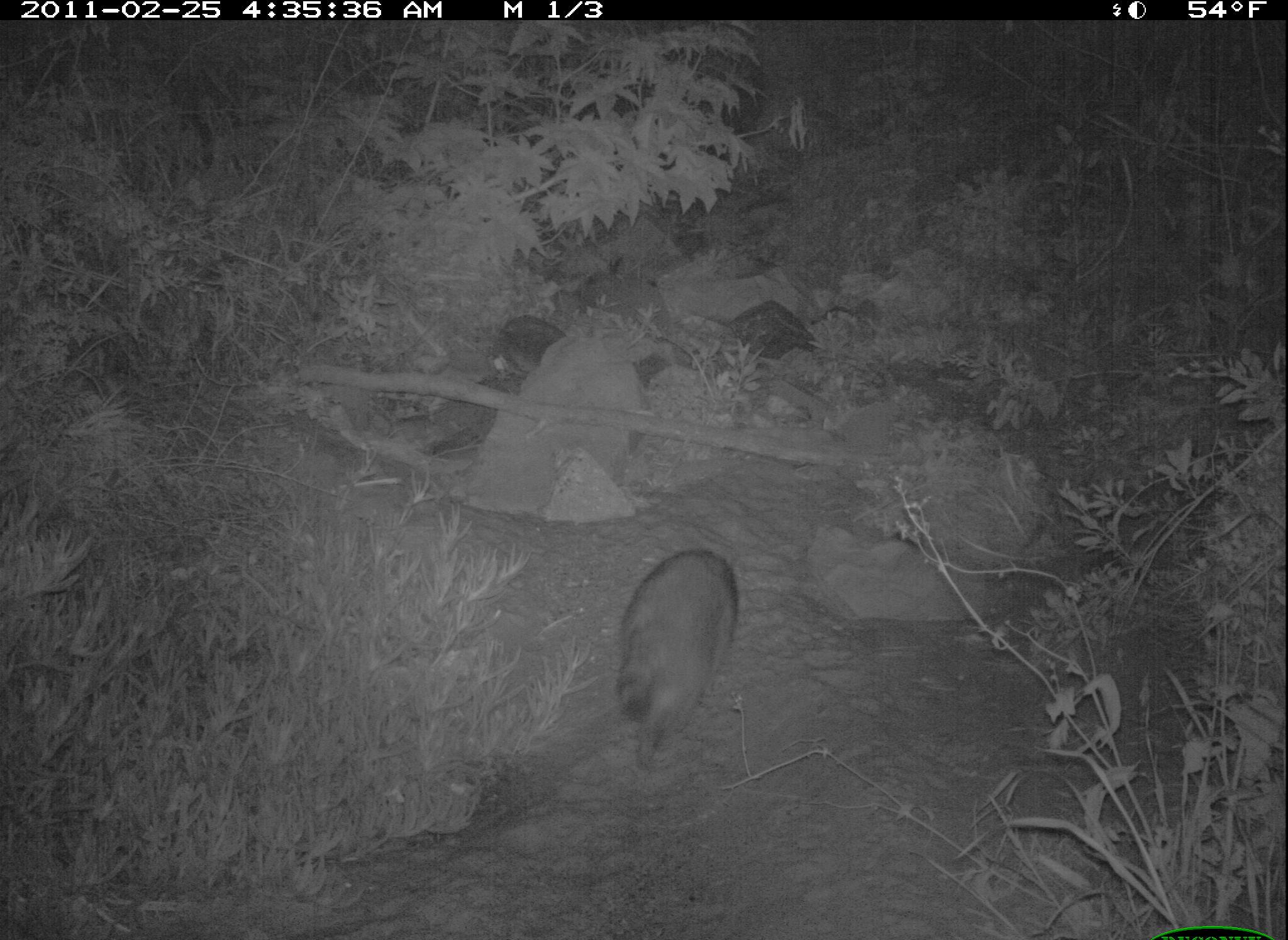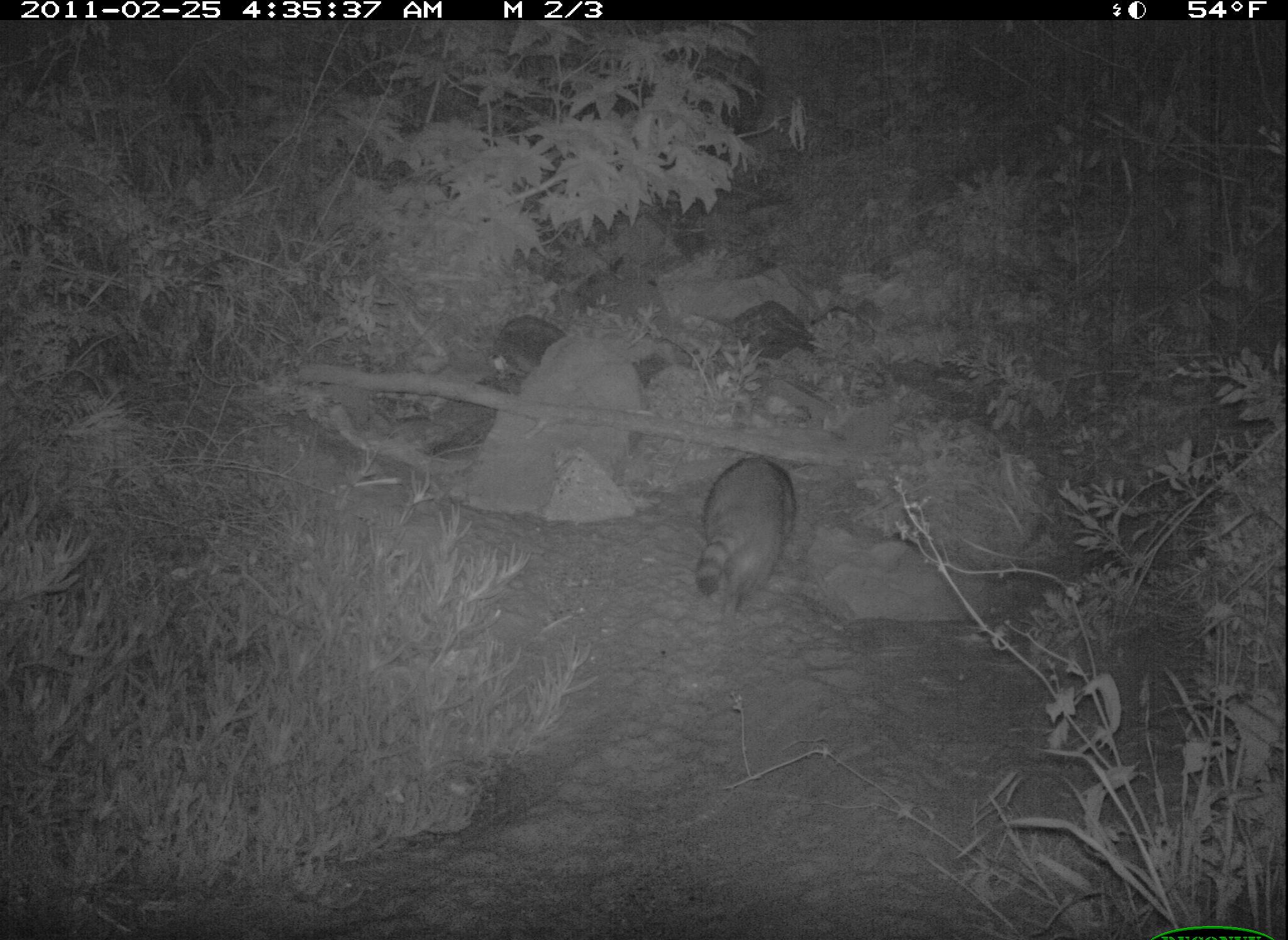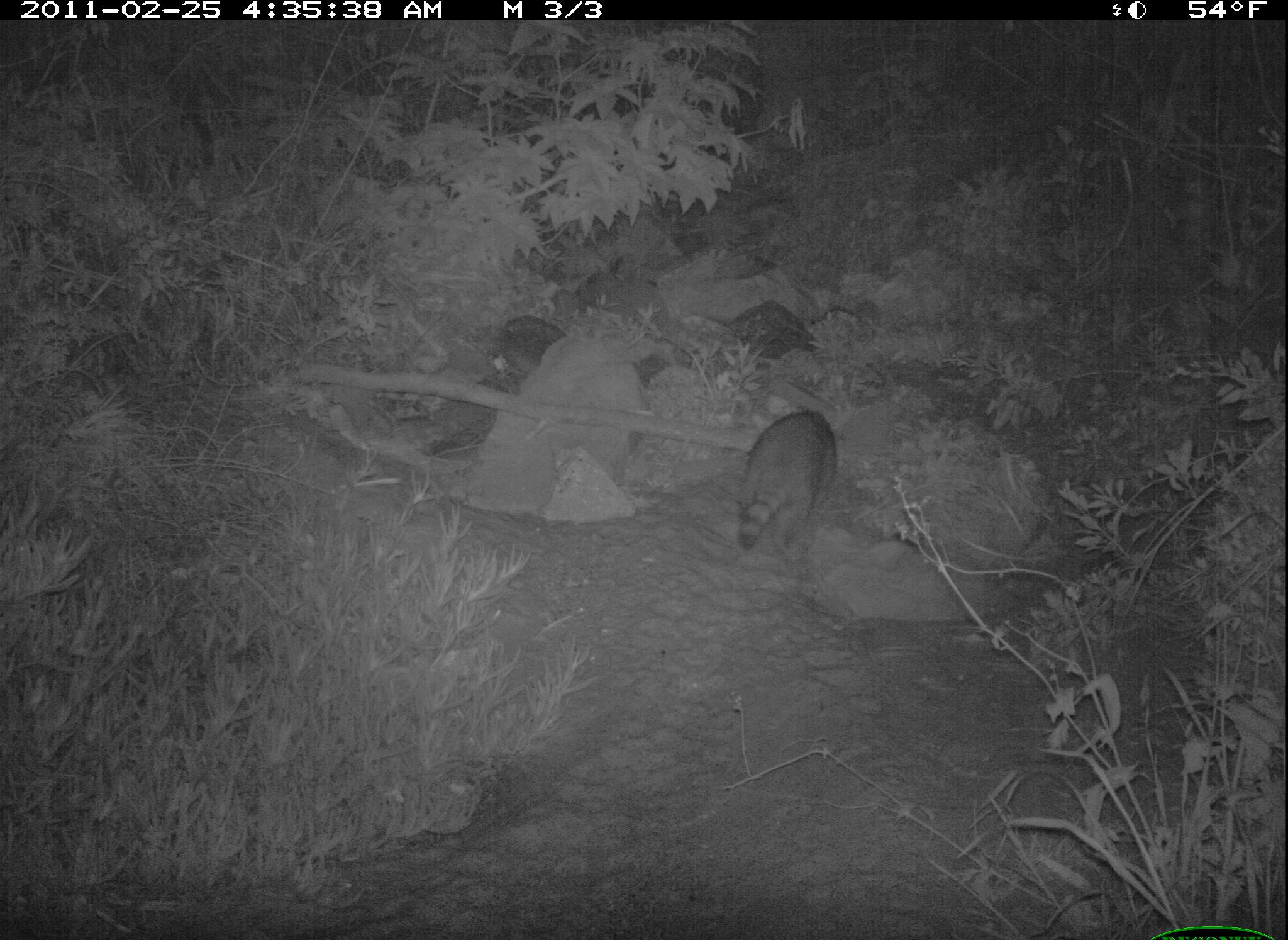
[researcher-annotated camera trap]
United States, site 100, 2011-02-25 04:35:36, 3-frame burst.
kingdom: Animalia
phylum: Chordata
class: Mammalia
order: Carnivora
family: Procyonidae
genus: Procyon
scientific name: Procyon lotor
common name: raccoon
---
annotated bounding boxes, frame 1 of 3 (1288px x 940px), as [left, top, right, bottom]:
raccoon: [599, 527, 763, 796]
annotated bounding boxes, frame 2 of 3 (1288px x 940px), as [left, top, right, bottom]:
raccoon: [687, 449, 803, 617]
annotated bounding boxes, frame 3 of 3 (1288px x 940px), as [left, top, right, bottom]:
raccoon: [733, 409, 844, 556]